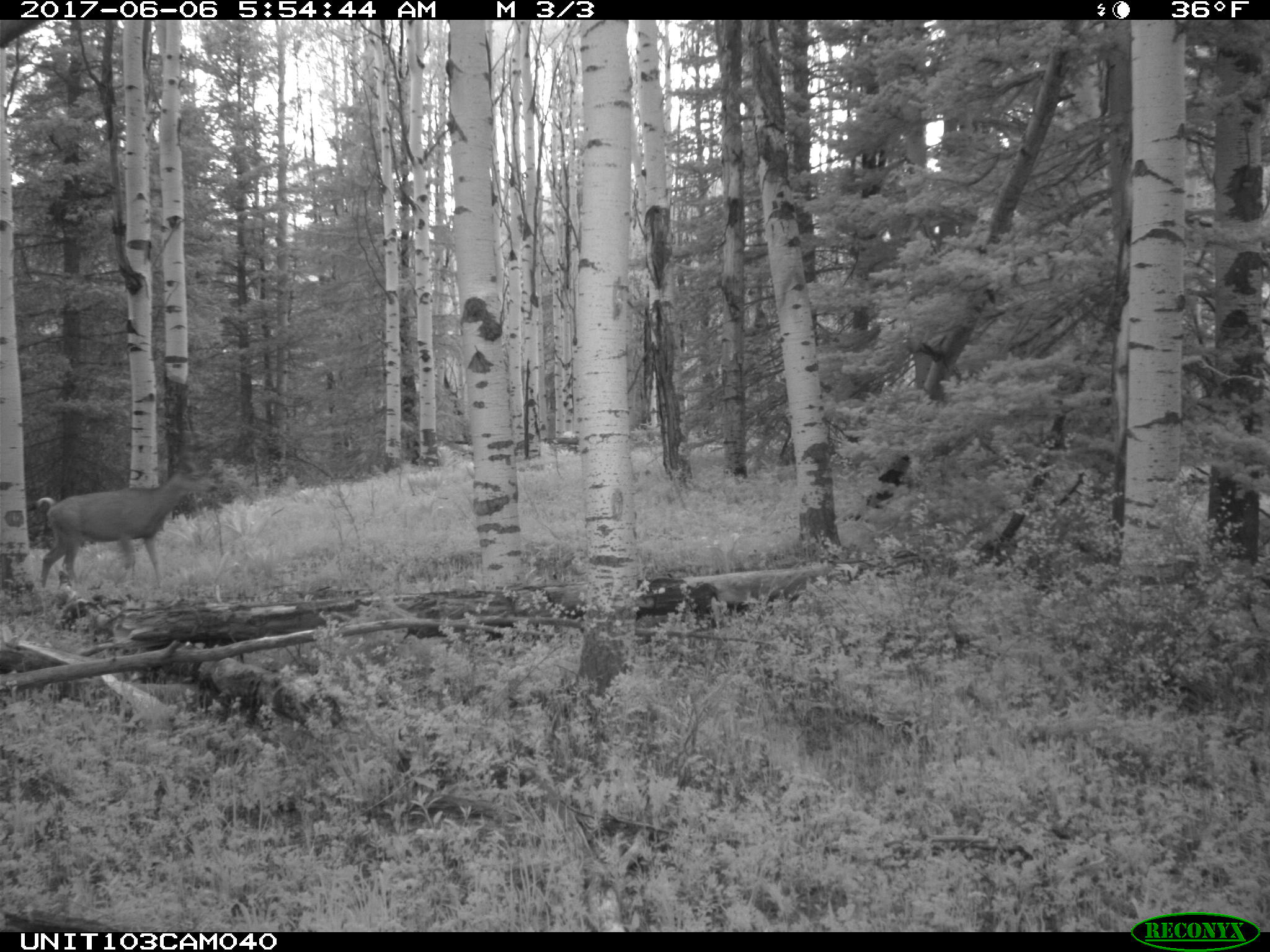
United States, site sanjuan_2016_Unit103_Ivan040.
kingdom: Animalia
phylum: Chordata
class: Mammalia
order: Artiodactyla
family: Cervidae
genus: Odocoileus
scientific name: Odocoileus hemionus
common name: mule deer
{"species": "Odocoileus hemionus (mule deer)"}